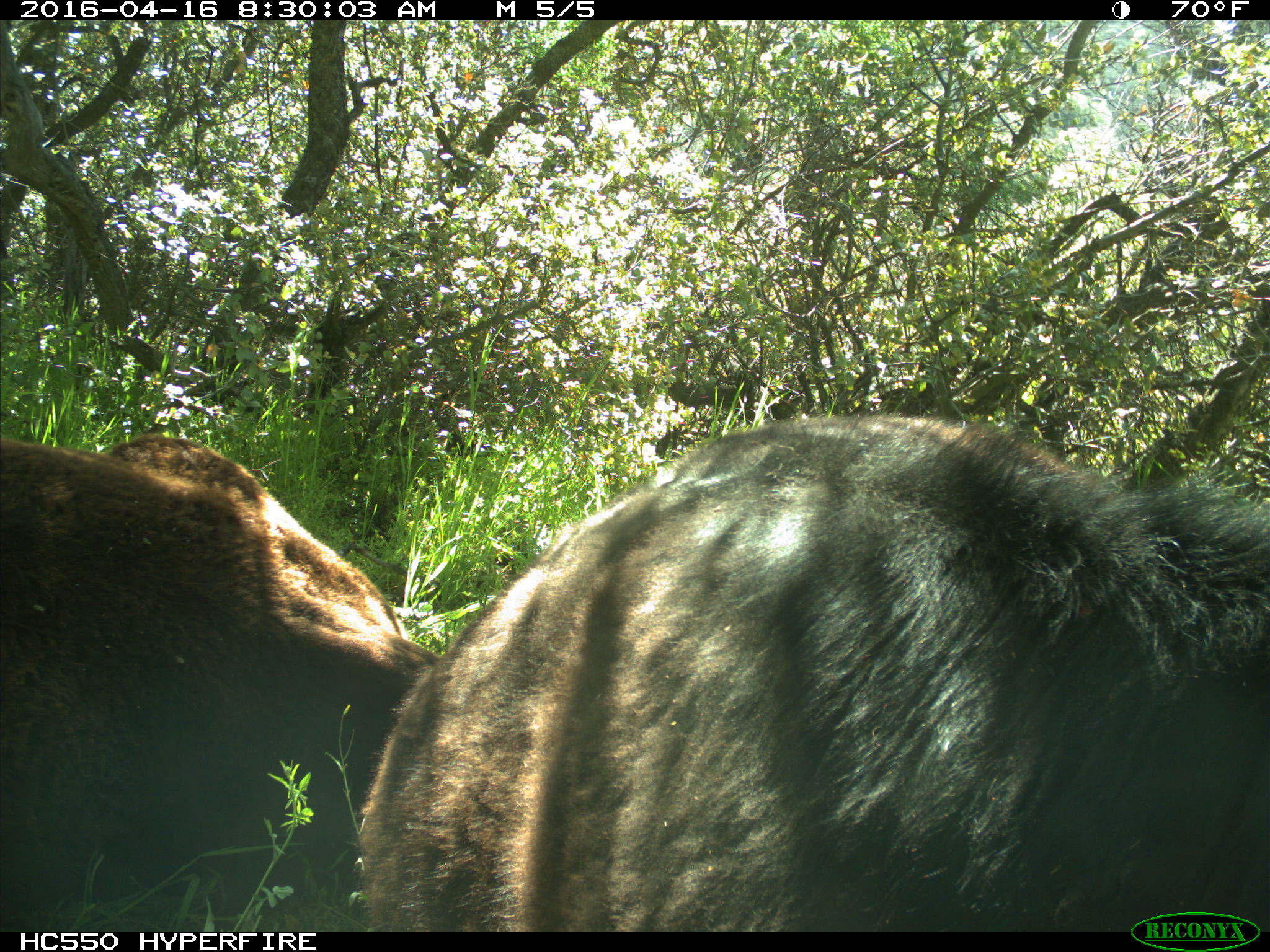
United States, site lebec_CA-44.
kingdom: Animalia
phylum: Chordata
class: Mammalia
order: Artiodactyla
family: Bovidae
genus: Bos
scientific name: Bos taurus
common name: domestic cow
Bos taurus (domestic cow).